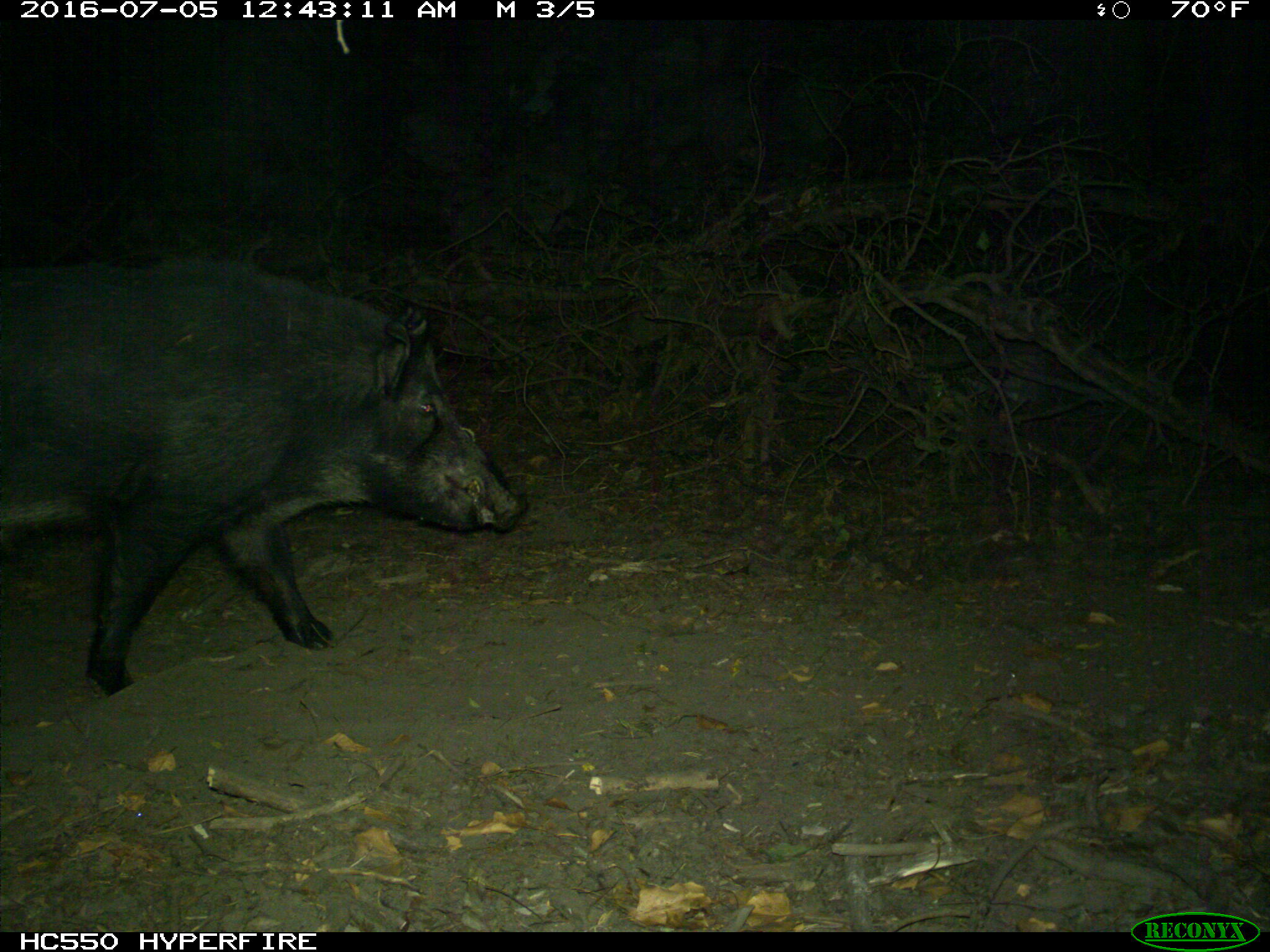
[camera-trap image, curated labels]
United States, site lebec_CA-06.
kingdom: Animalia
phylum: Chordata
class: Mammalia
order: Artiodactyla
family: Suidae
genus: Sus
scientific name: Sus scrofa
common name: wild boar